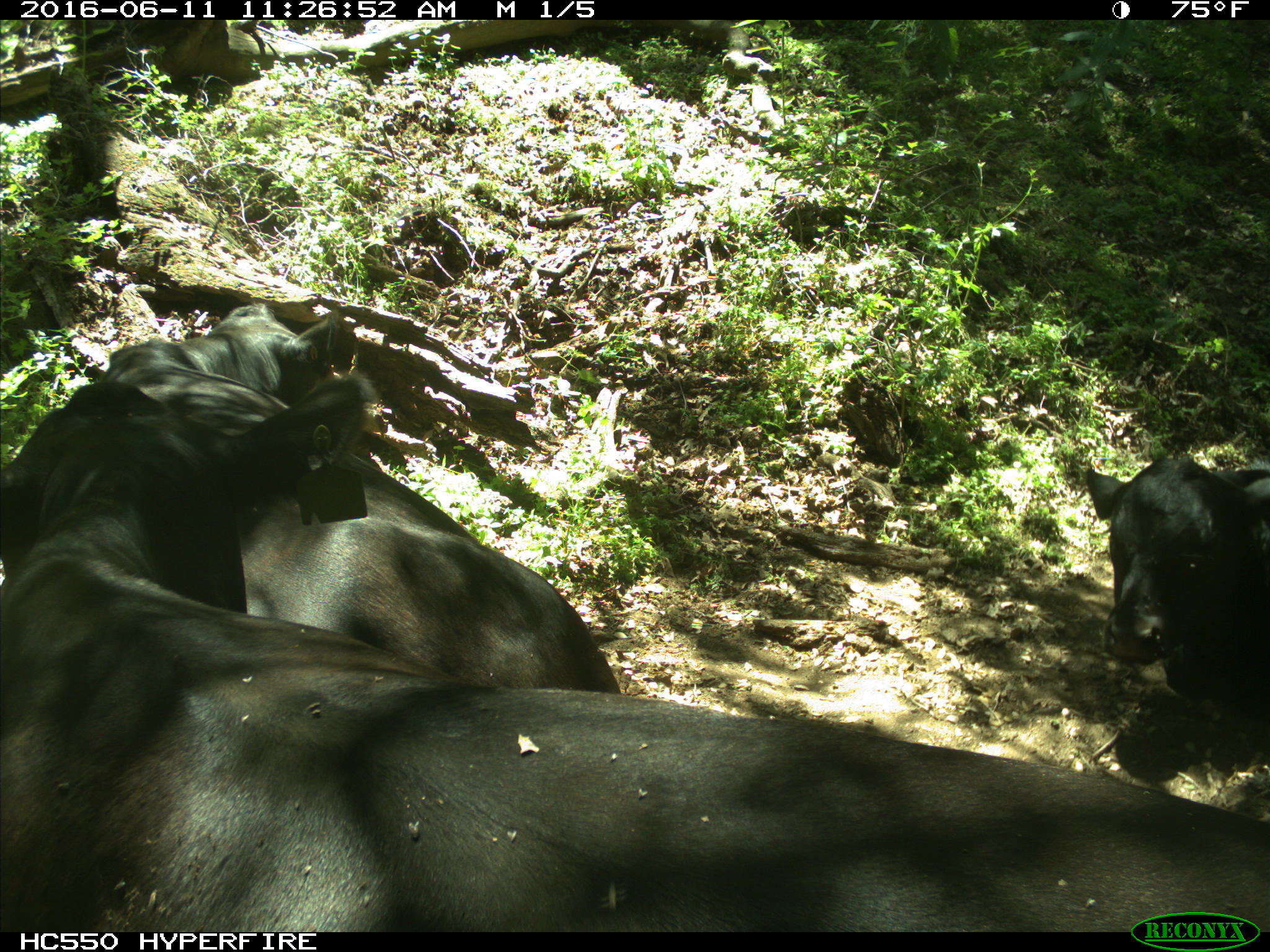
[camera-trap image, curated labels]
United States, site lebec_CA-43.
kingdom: Animalia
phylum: Chordata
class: Mammalia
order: Artiodactyla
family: Bovidae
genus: Bos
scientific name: Bos taurus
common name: domestic cow